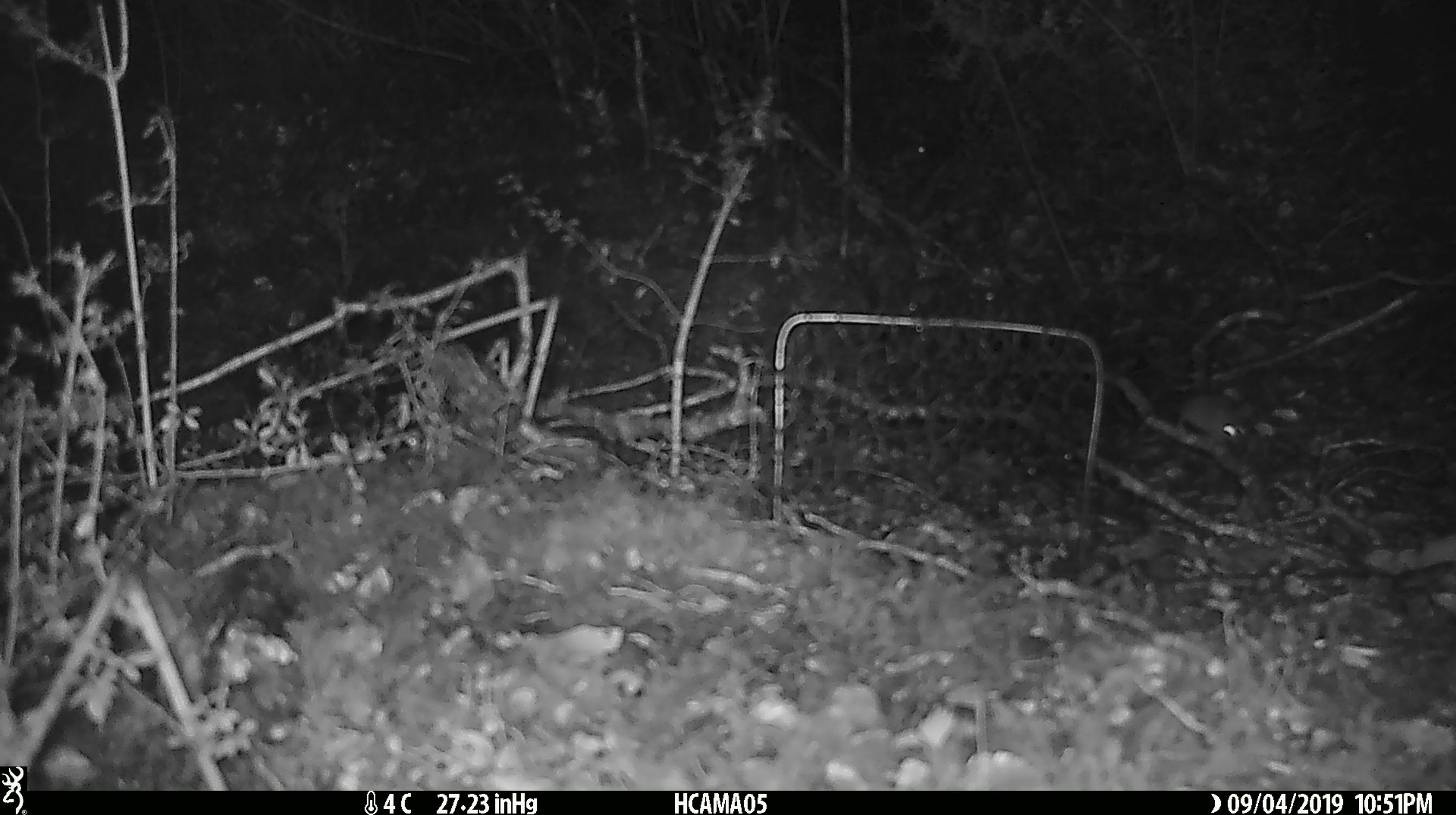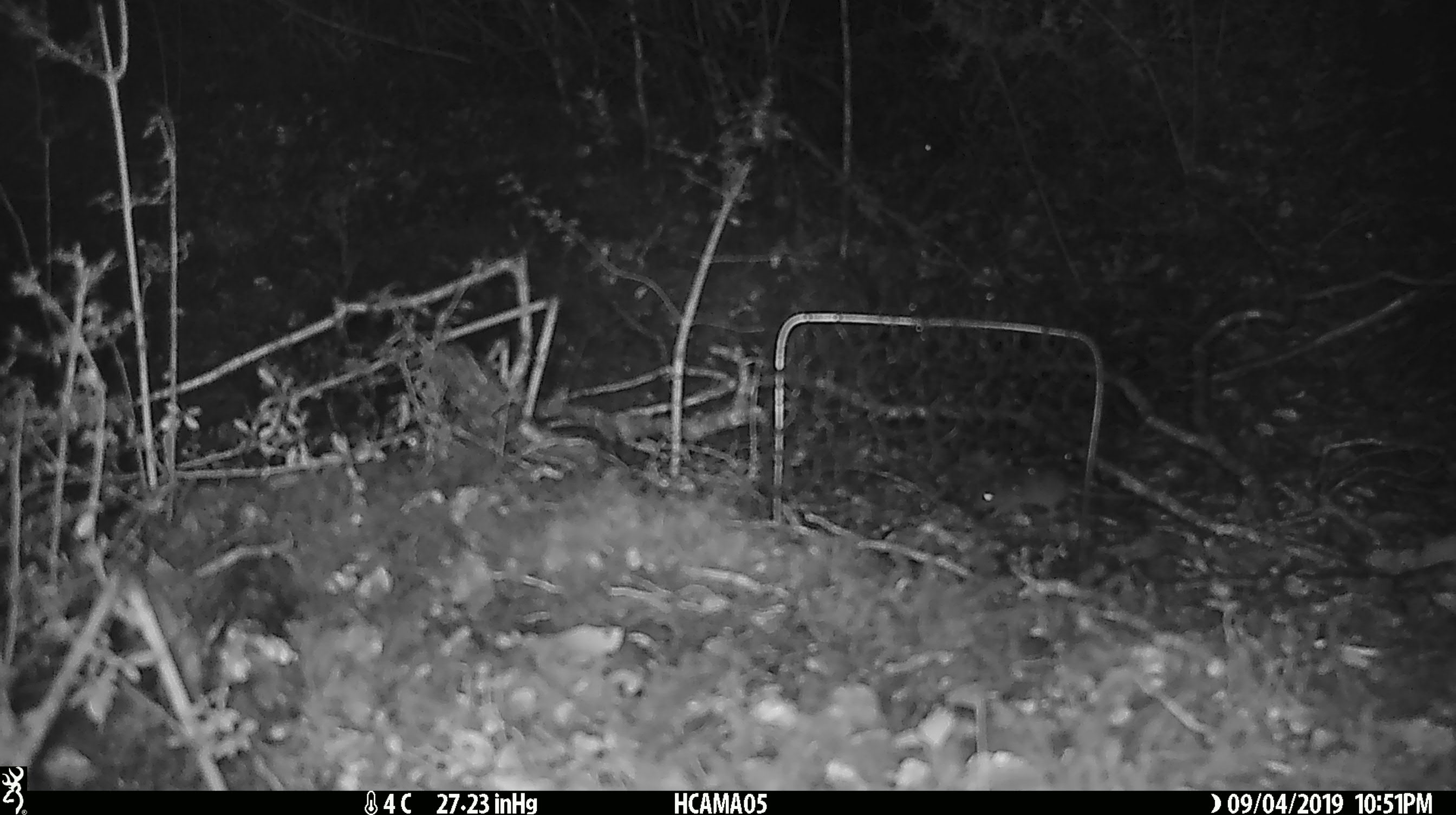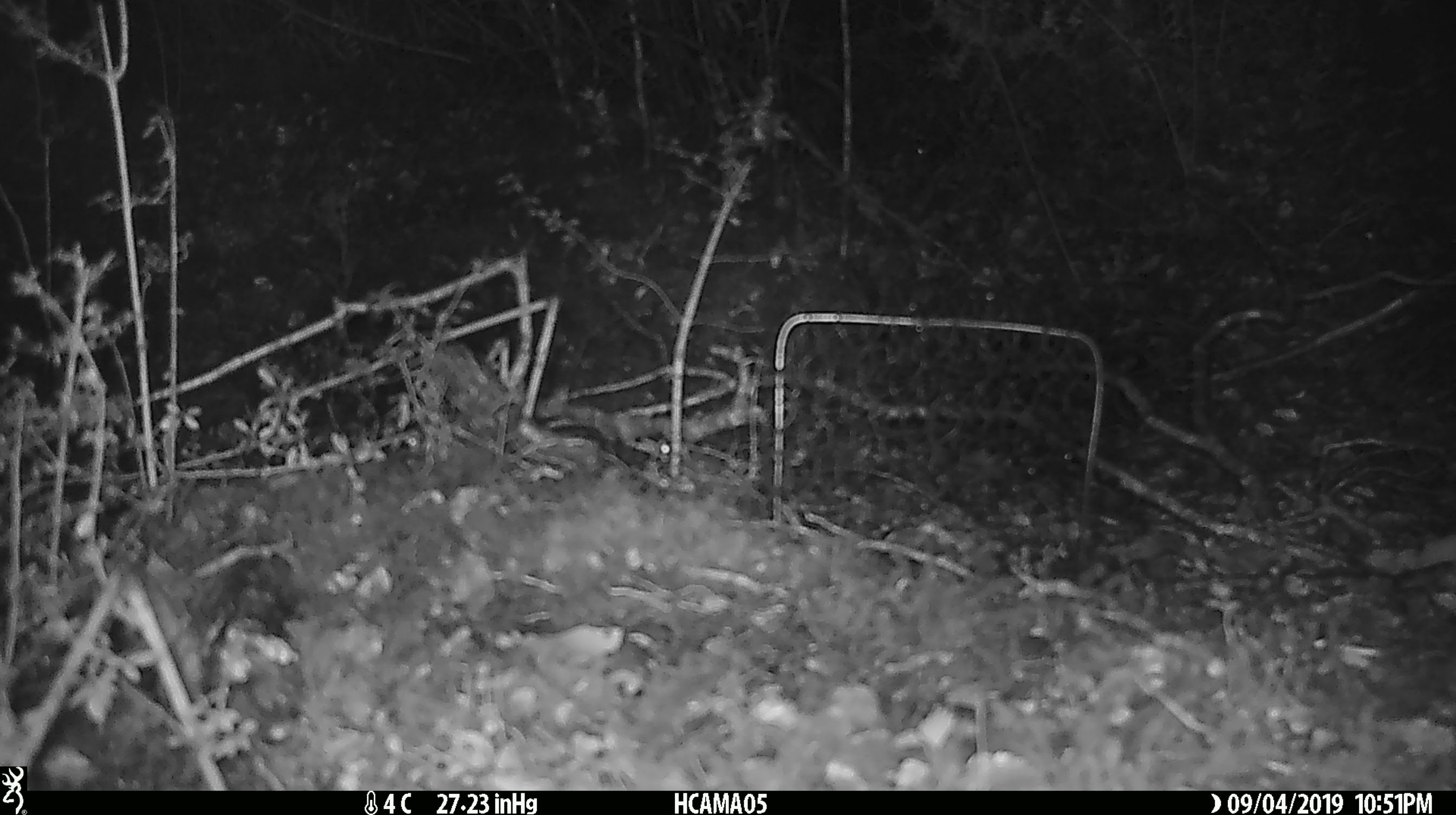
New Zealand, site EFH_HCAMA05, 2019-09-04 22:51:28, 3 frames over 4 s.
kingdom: Animalia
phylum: Chordata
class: Mammalia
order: Rodentia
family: Muridae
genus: Mus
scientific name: Mus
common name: mouse